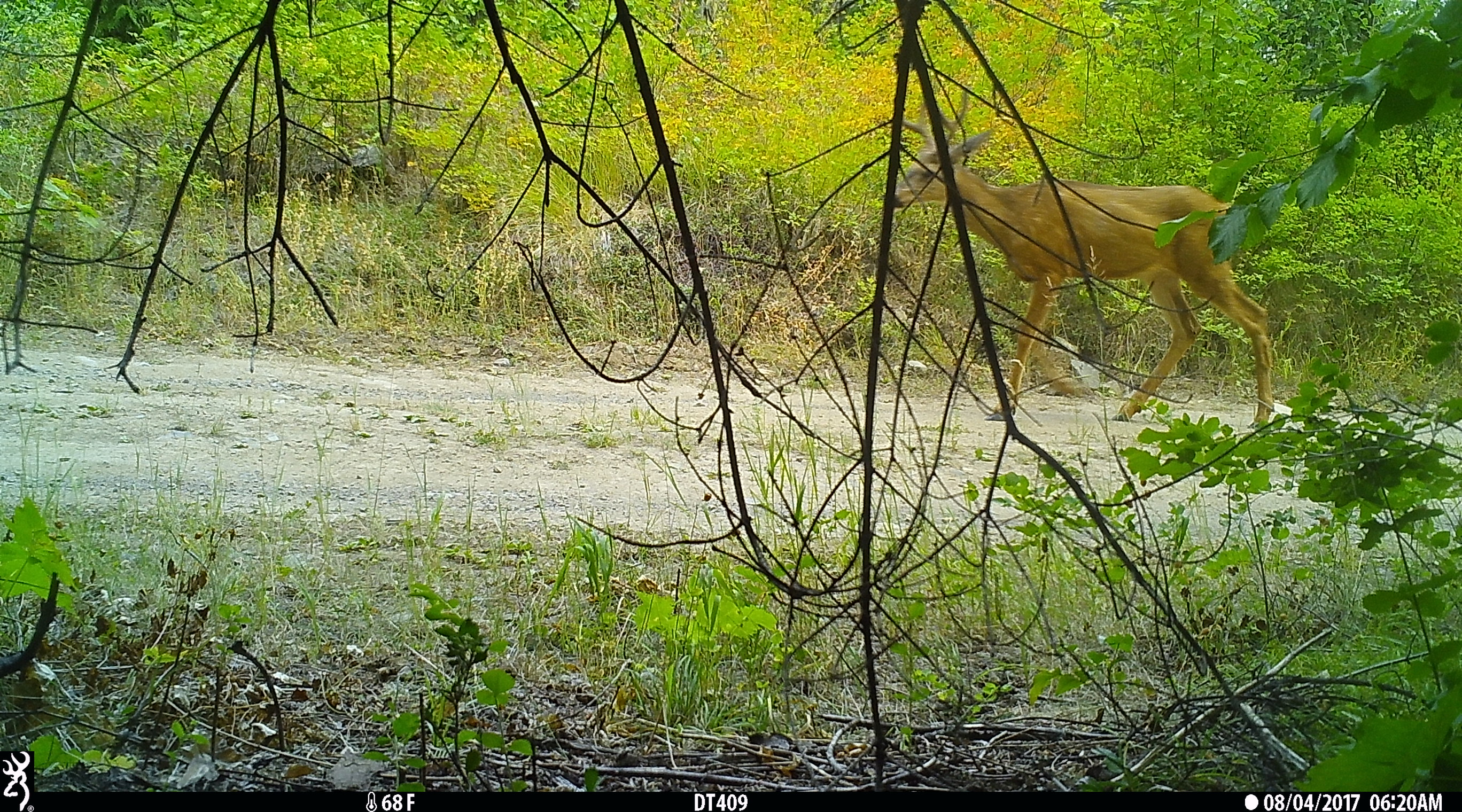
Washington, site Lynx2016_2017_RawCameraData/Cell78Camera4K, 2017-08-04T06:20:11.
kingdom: Animalia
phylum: Chordata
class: Mammalia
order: Artiodactyla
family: Cervidae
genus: Odocoileus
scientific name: Odocoileus hemionus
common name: mule deer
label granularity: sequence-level